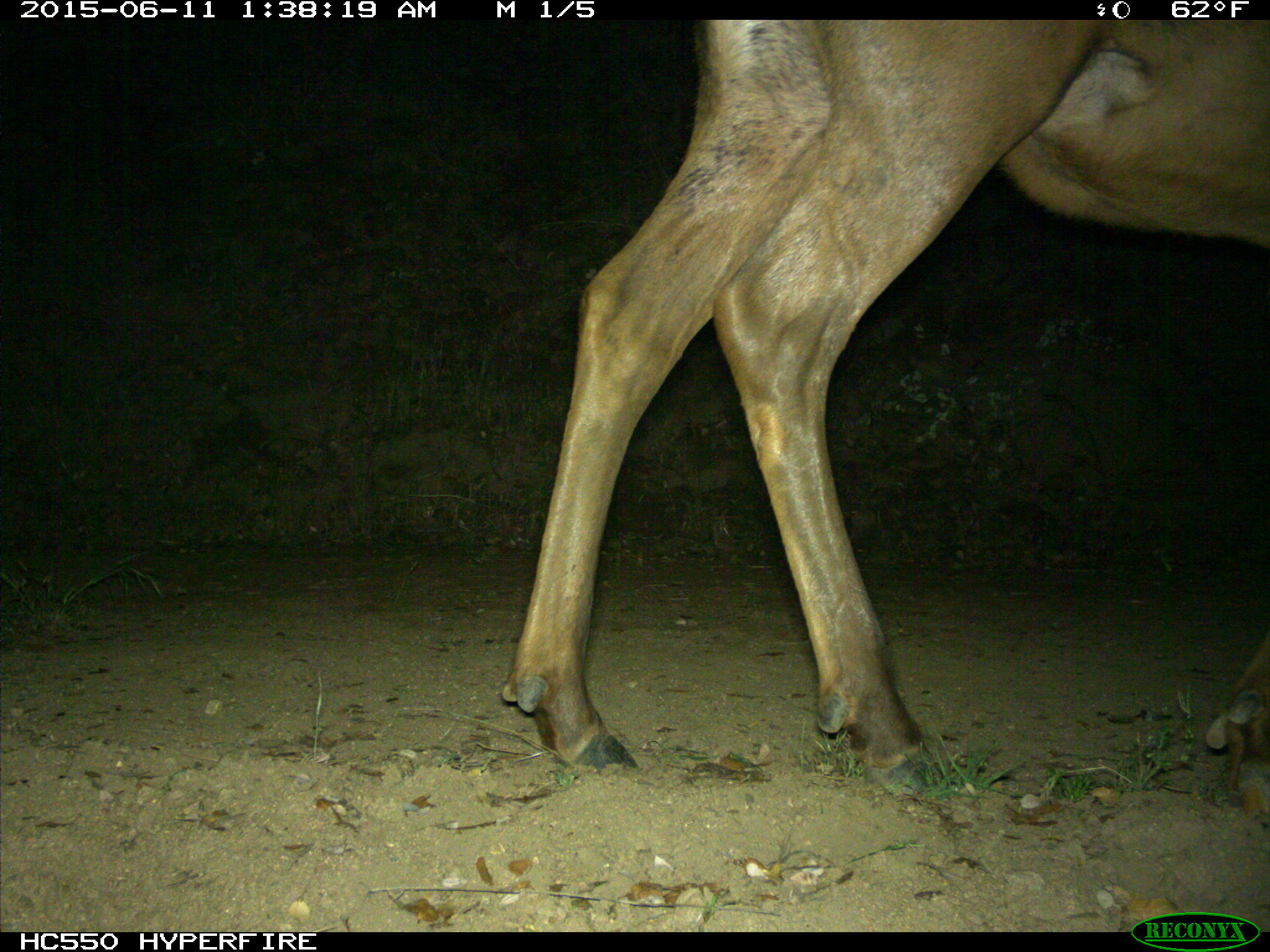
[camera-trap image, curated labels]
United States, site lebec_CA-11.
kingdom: Animalia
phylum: Chordata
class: Mammalia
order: Artiodactyla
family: Cervidae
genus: Cervus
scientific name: Cervus canadensis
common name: elk